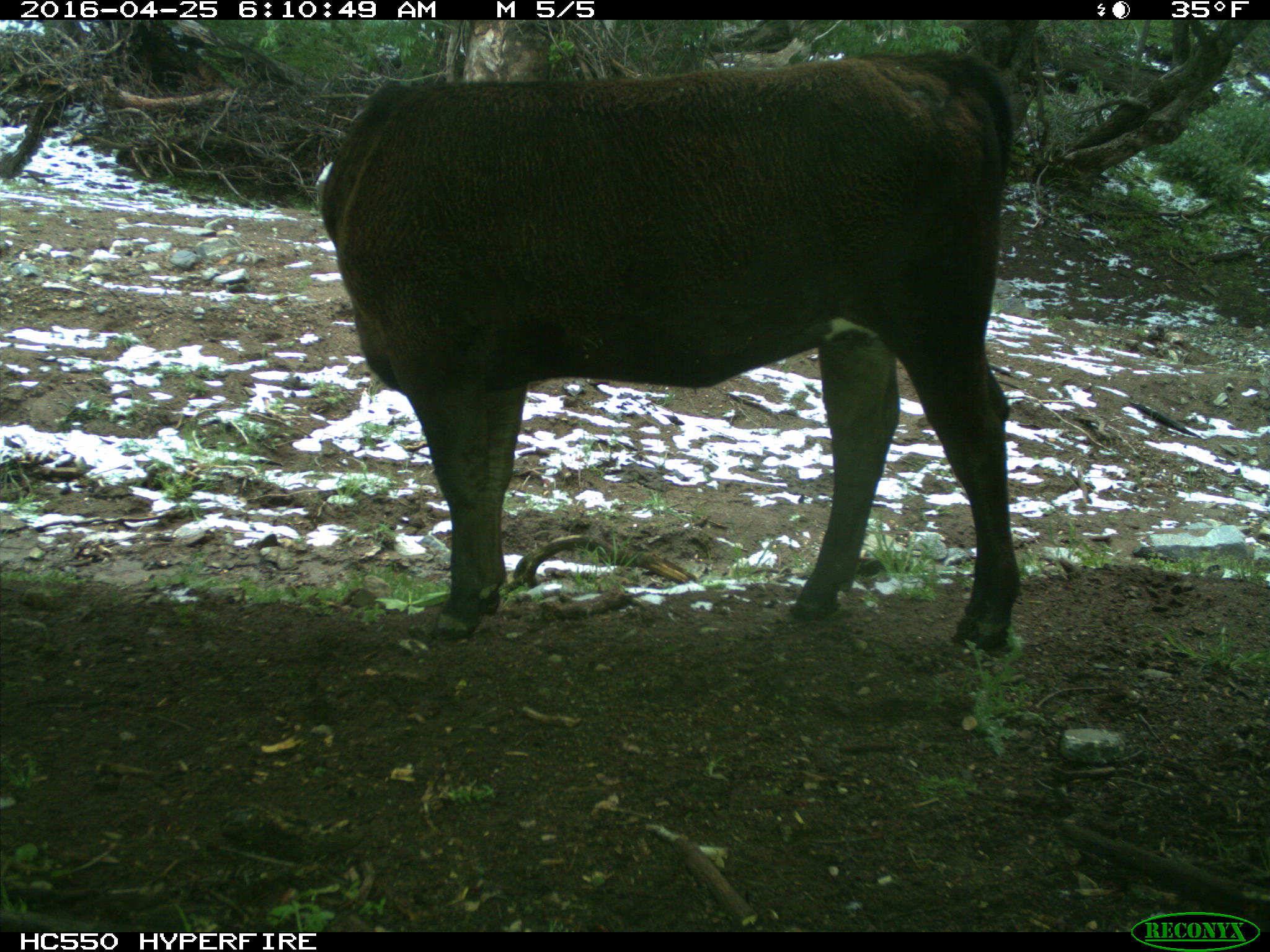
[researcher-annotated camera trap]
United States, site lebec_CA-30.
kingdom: Animalia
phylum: Chordata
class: Mammalia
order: Artiodactyla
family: Bovidae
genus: Bos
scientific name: Bos taurus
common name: domestic cow